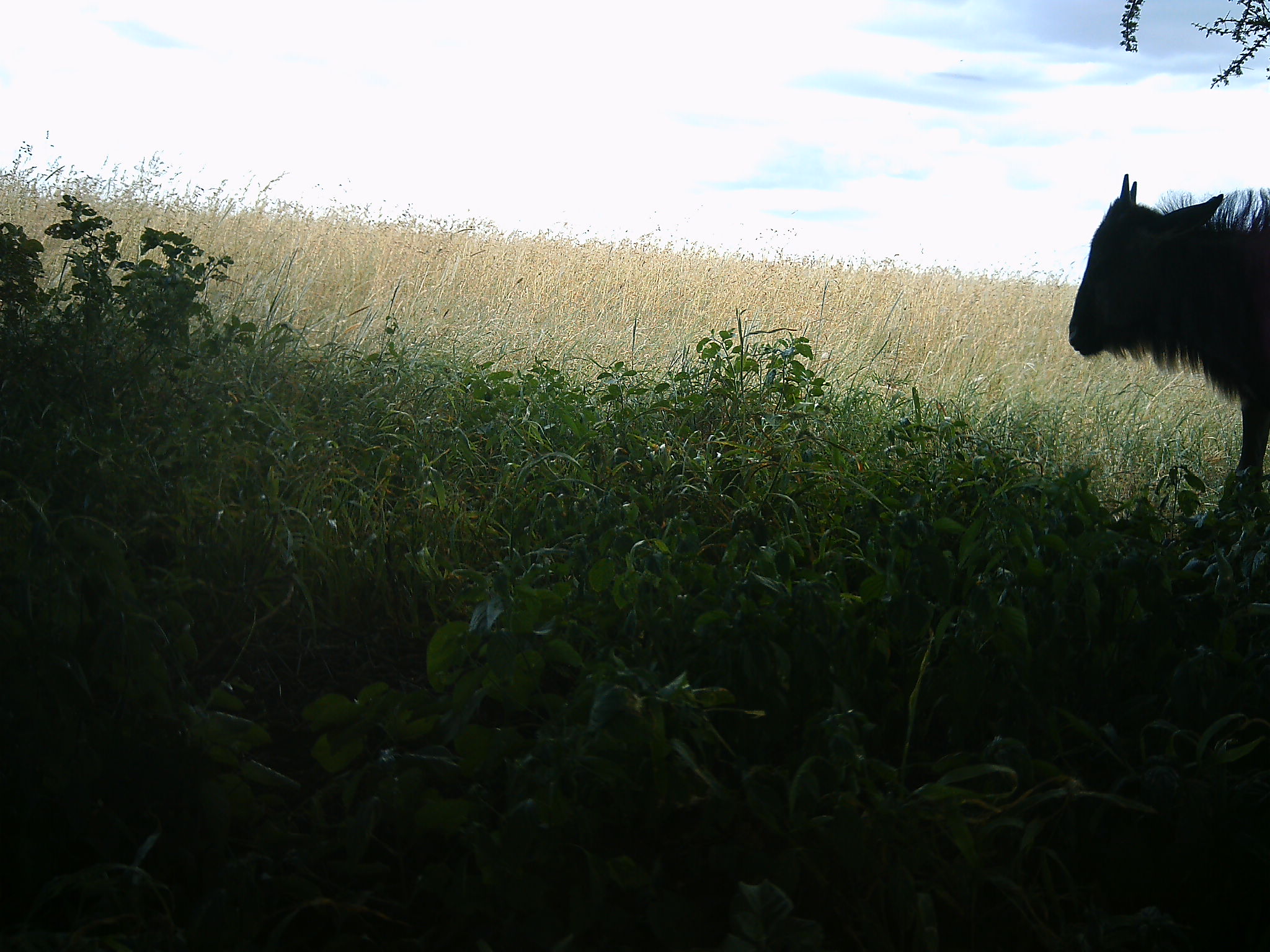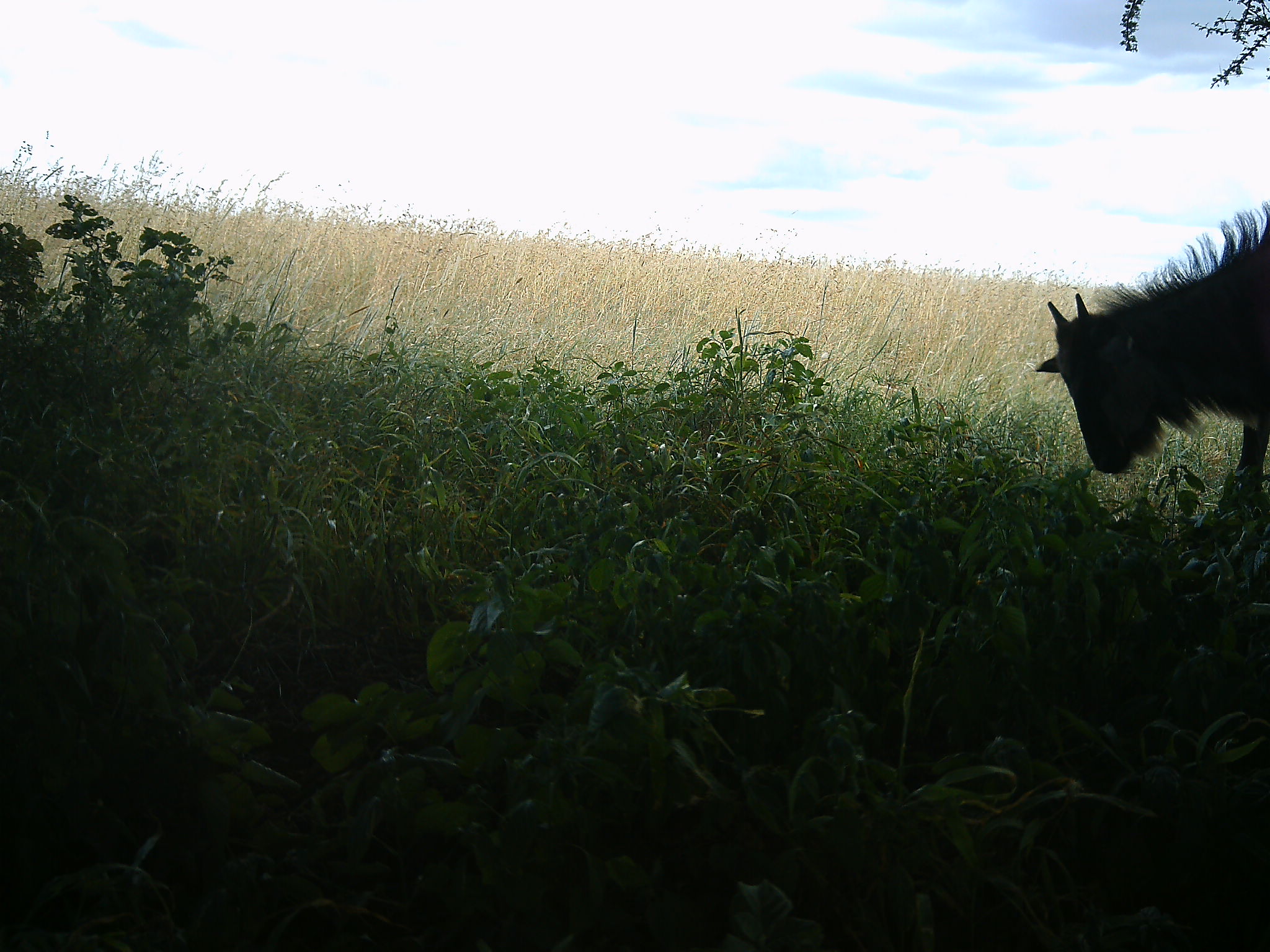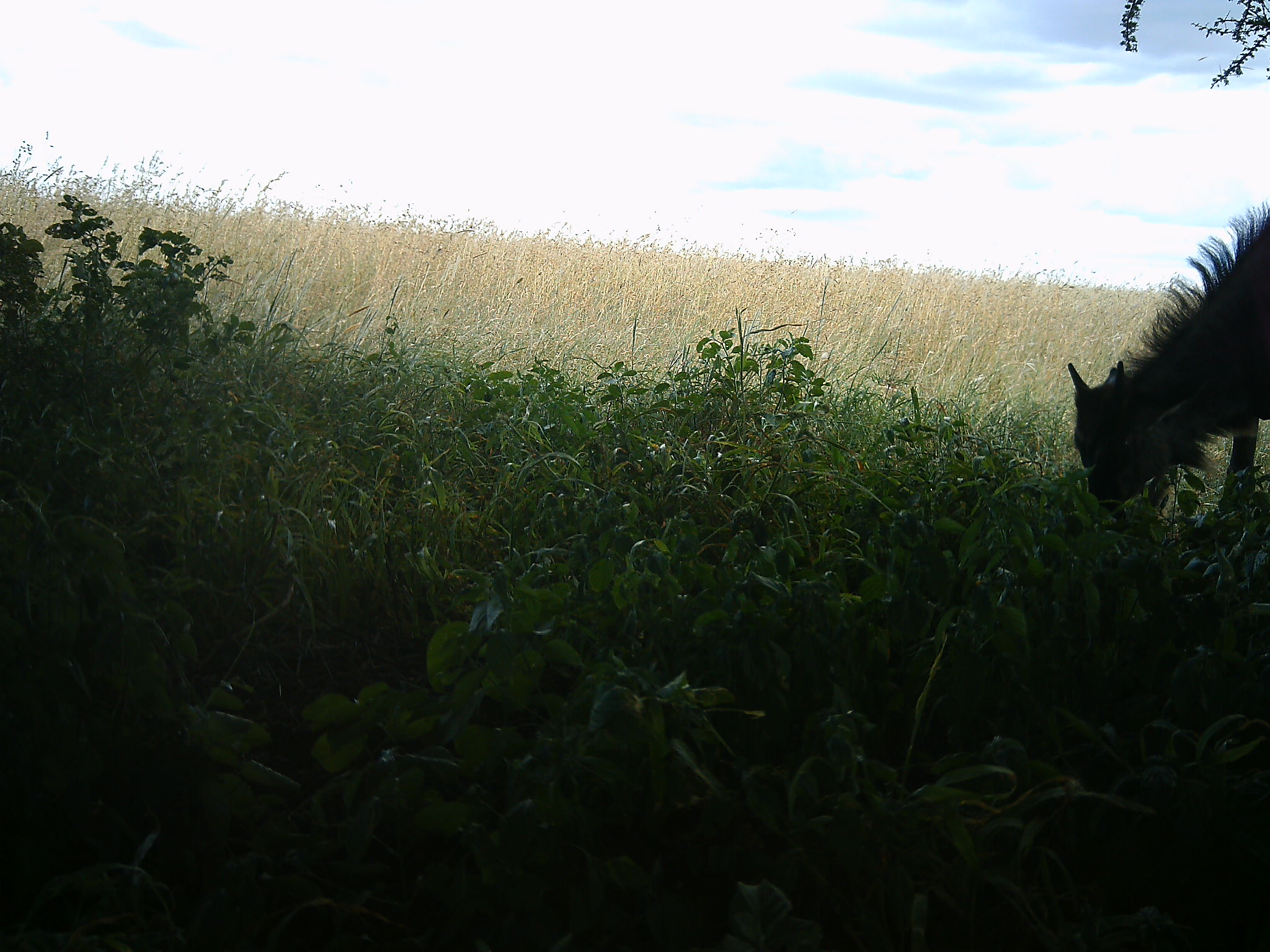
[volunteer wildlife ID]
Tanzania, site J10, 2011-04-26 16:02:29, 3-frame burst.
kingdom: Animalia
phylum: Chordata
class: Mammalia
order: Artiodactyla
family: Bovidae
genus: Connochaetes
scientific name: Connochaetes taurinus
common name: blue wildebeest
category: wildebeest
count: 1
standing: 38%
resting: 0%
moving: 0%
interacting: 0%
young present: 0%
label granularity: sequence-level